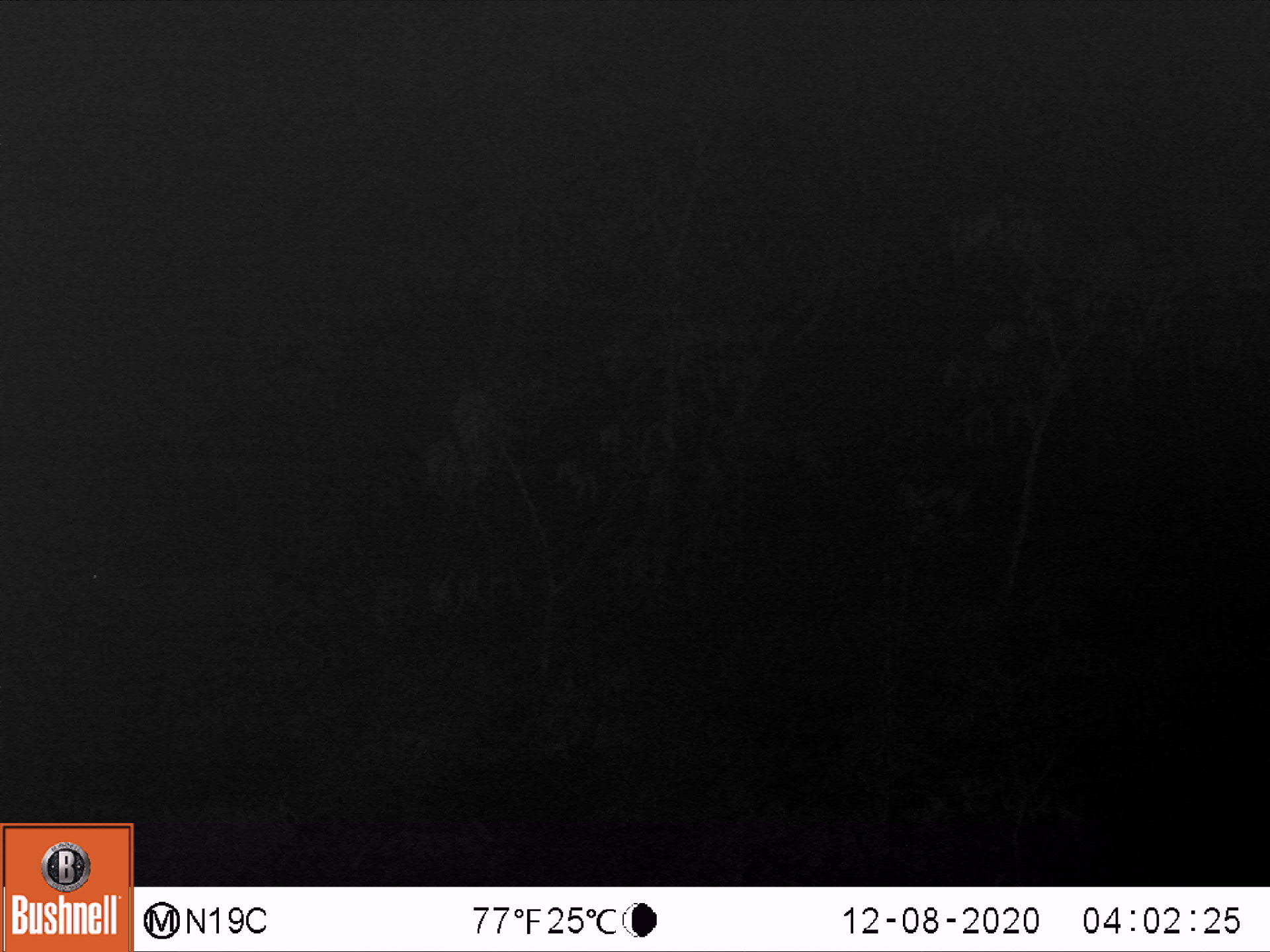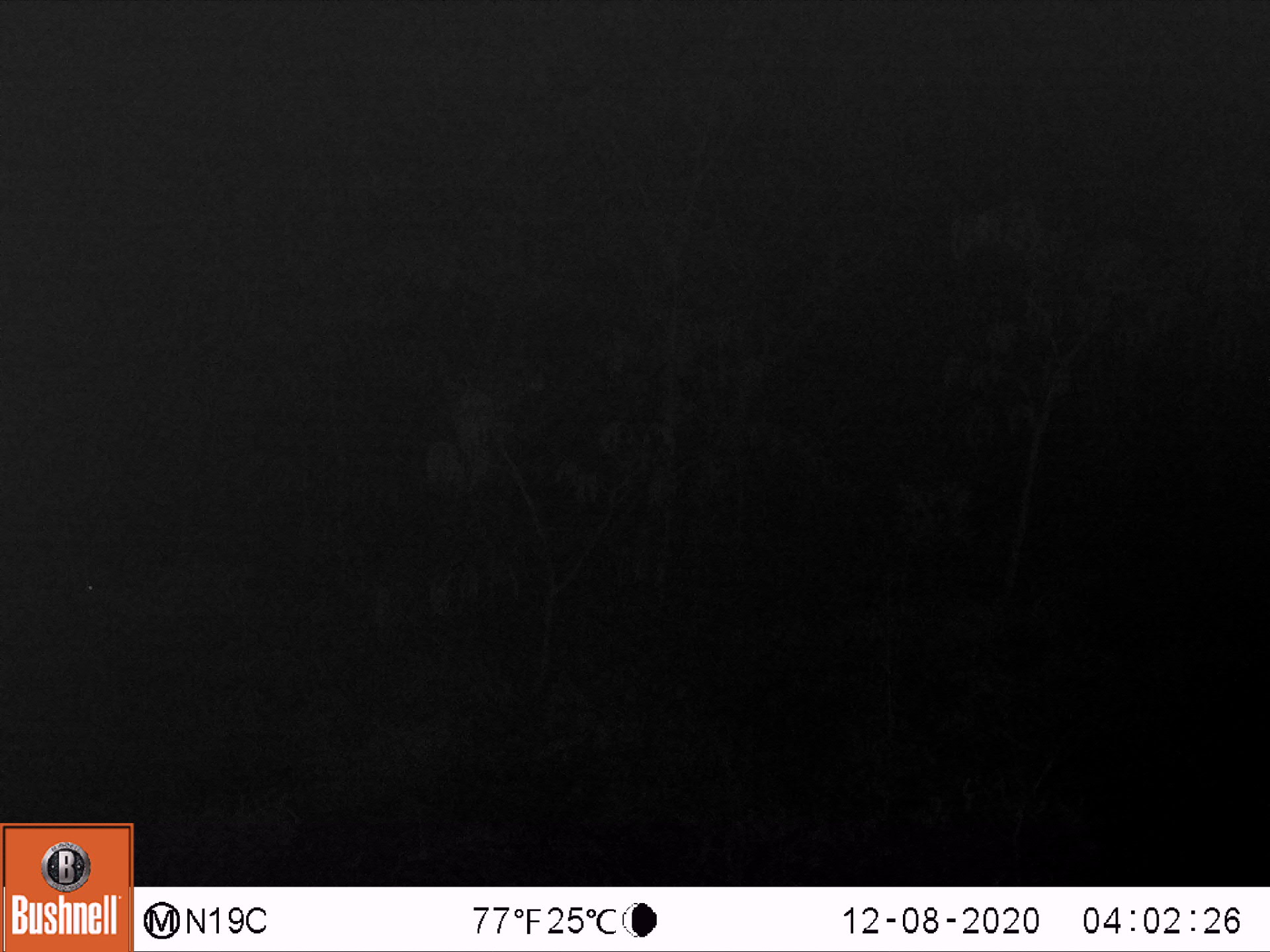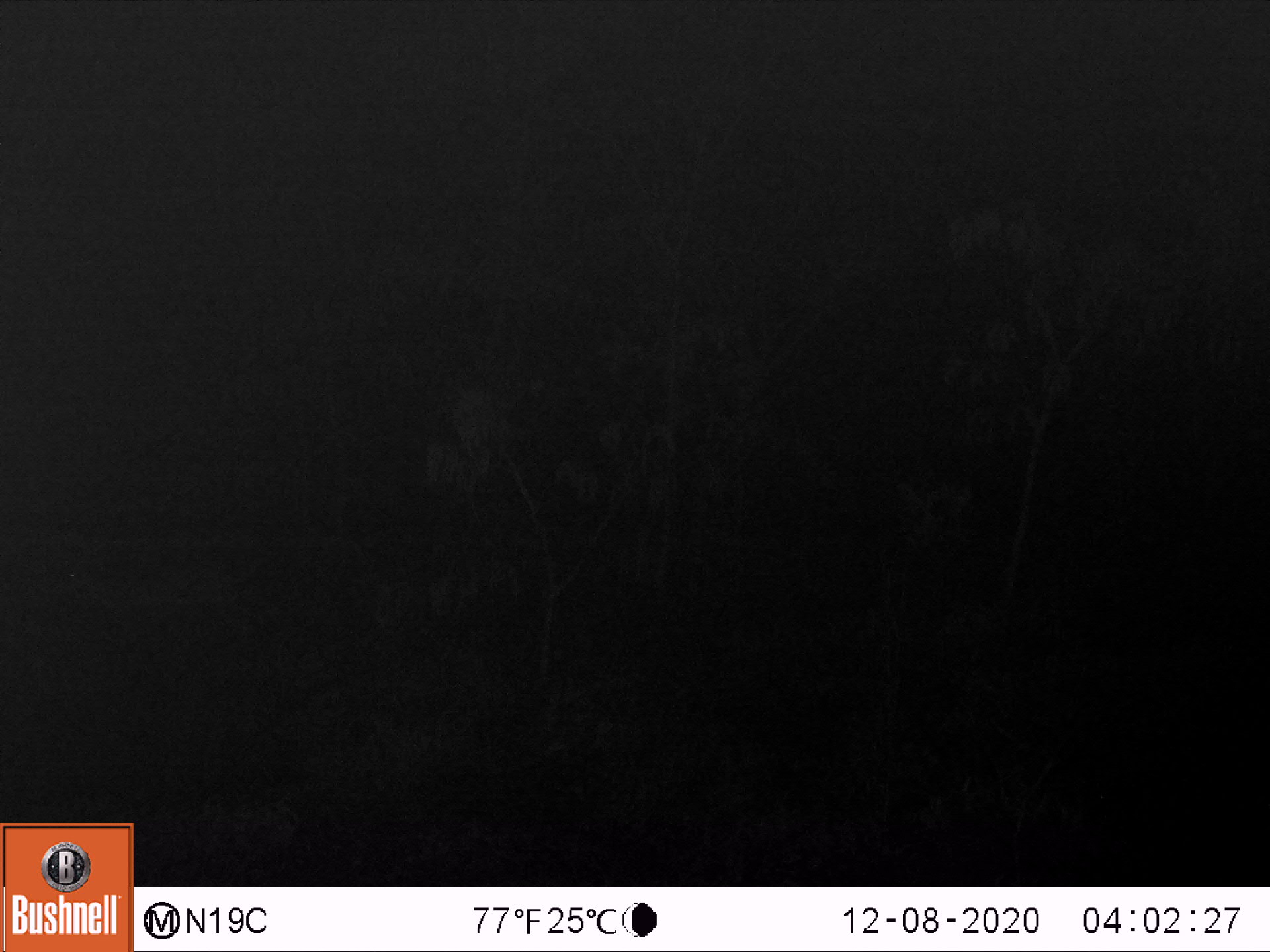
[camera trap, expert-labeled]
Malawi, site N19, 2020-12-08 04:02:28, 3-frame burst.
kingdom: Animalia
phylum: Chordata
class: Mammalia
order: Artiodactyla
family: Bovidae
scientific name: Antilopinae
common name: small antelope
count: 1